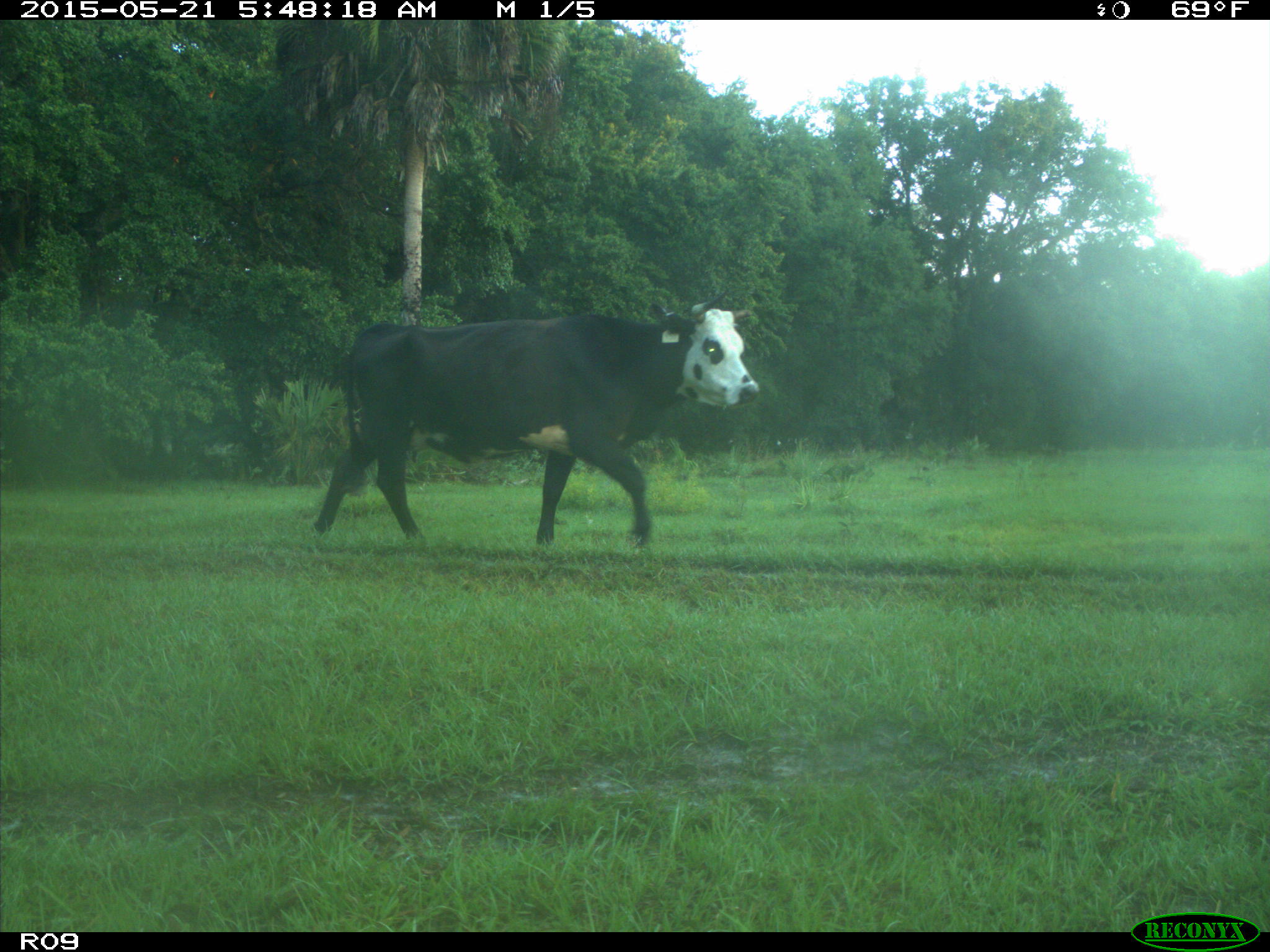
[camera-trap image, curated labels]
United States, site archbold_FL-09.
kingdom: Animalia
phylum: Chordata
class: Mammalia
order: Artiodactyla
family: Bovidae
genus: Bos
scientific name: Bos taurus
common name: domestic cow